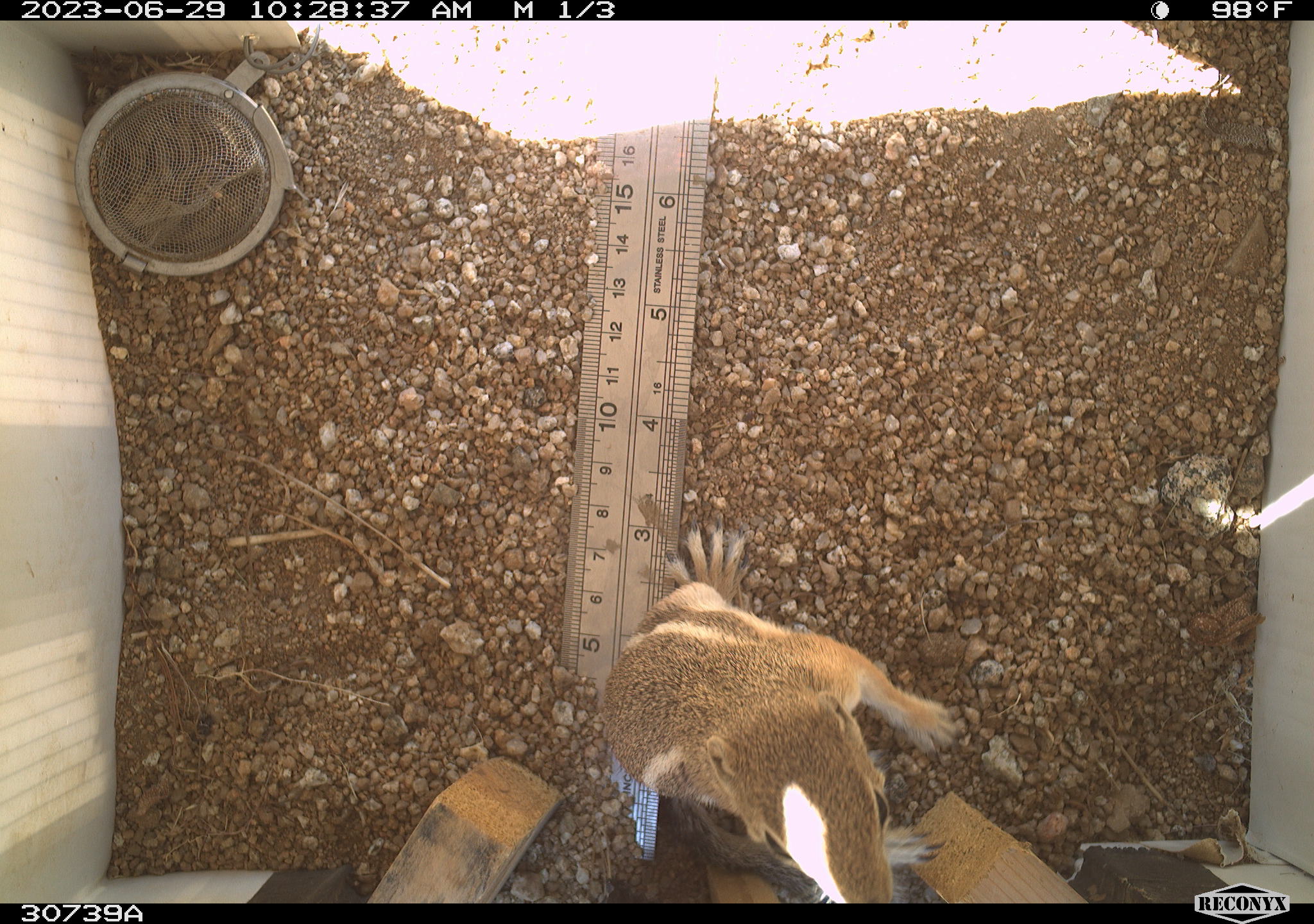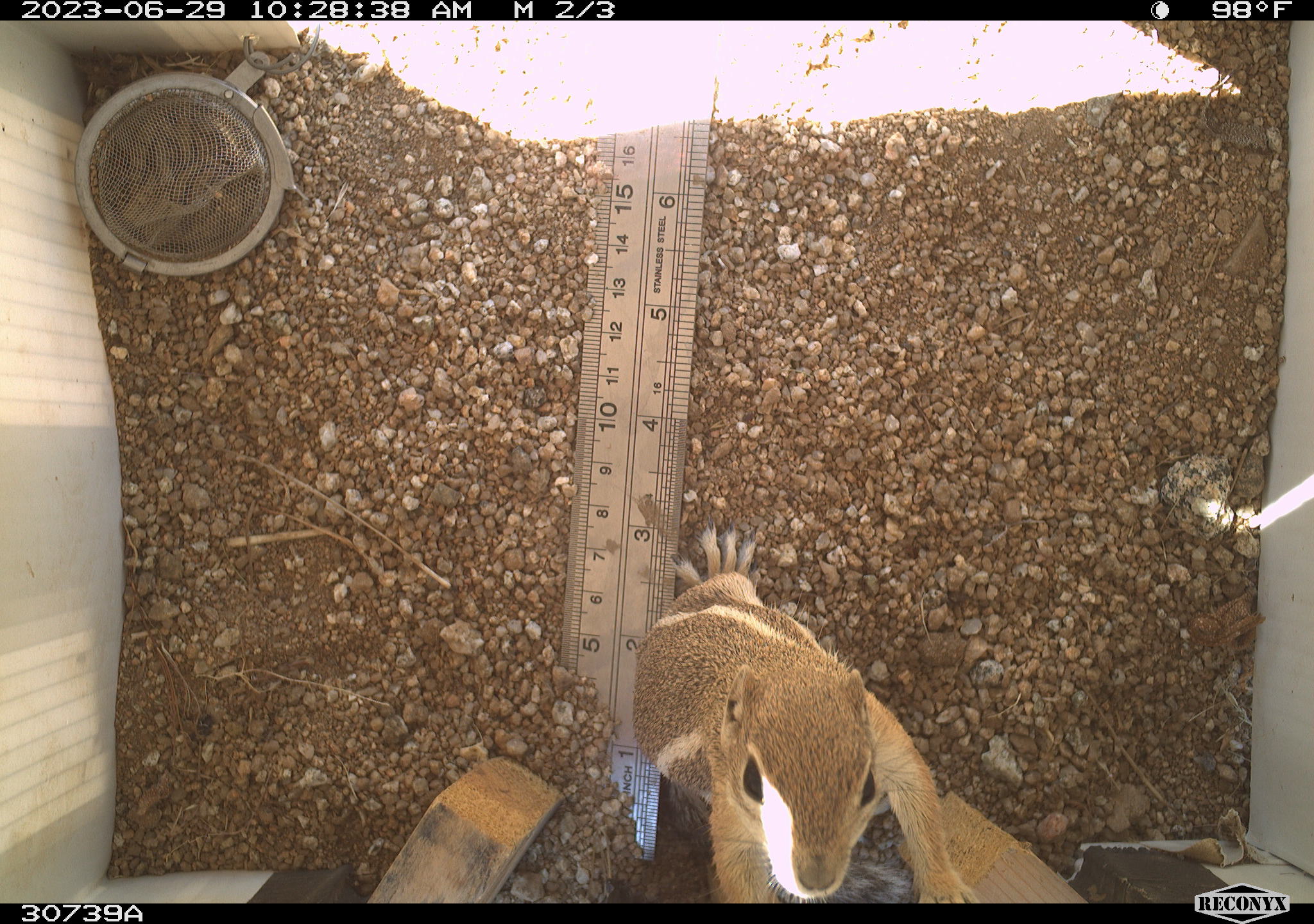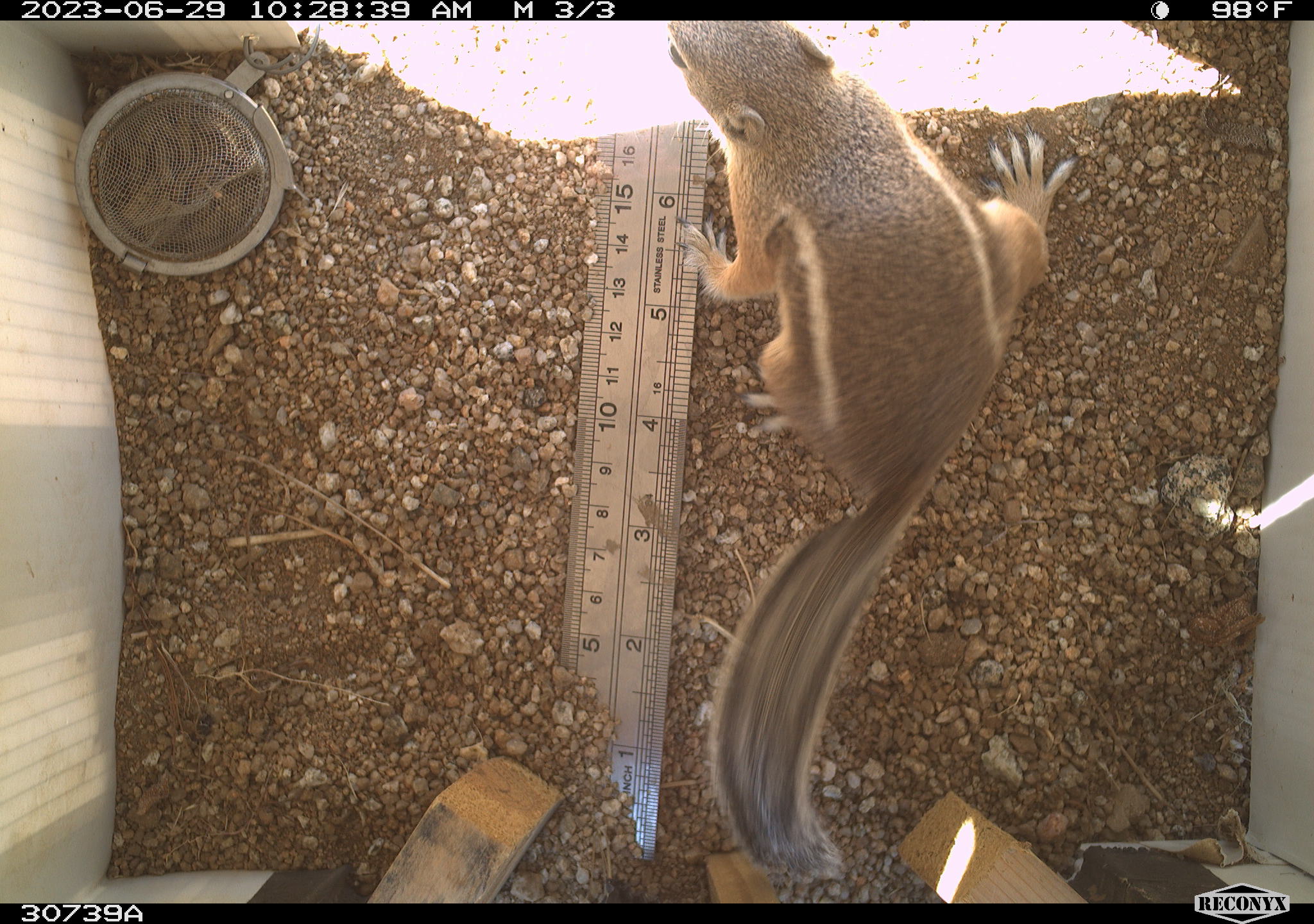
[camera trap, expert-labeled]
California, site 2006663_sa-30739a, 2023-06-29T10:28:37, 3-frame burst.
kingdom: Animalia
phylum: Chordata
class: Mammalia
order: Rodentia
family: Sciuridae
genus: Ammospermophilus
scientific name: Ammospermophilus leucurus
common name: white-tailed antelope squirrel